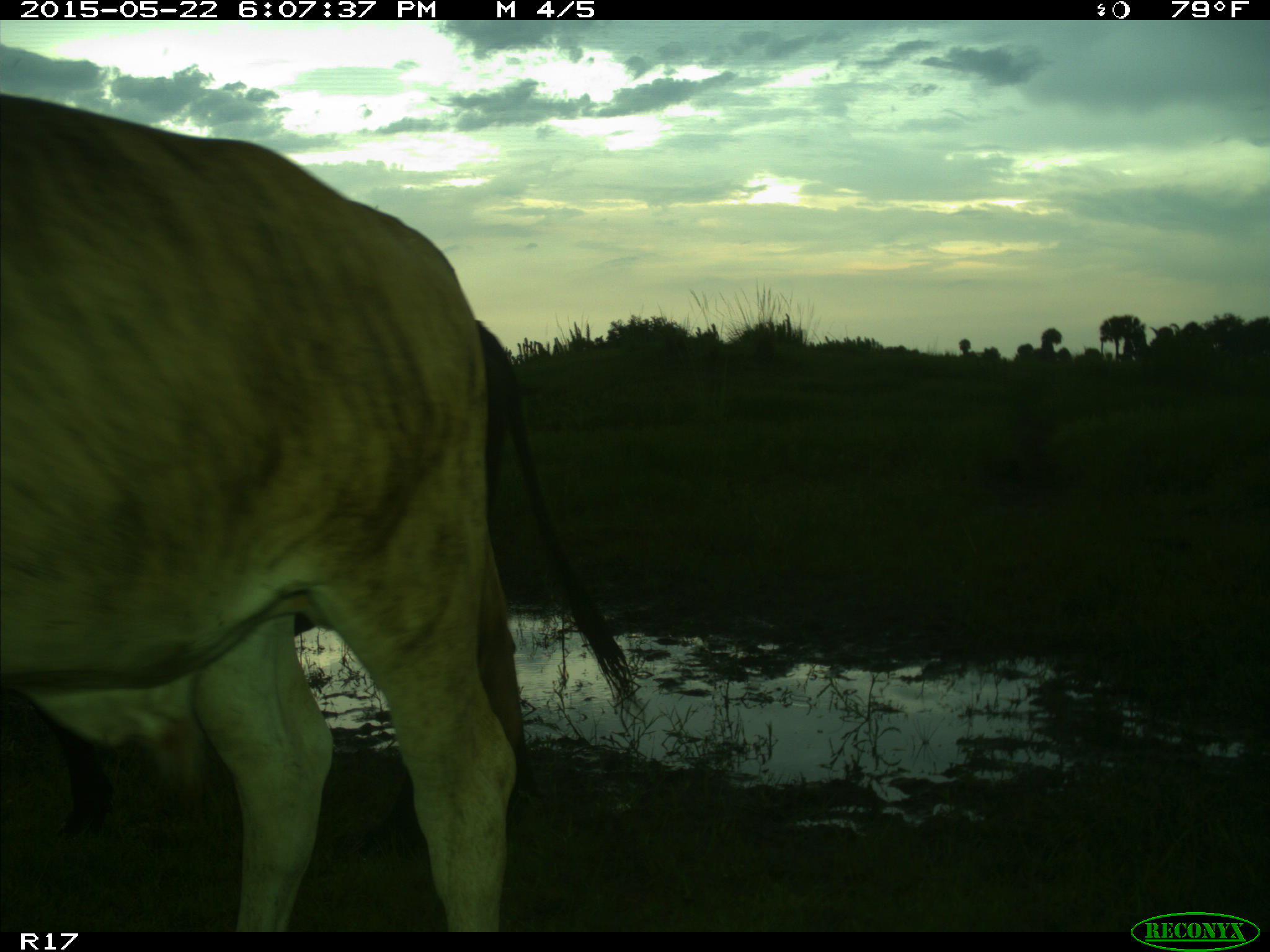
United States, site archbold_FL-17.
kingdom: Animalia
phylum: Chordata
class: Mammalia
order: Artiodactyla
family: Bovidae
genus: Bos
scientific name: Bos taurus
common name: domestic cow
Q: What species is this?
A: Bos taurus (domestic cow).